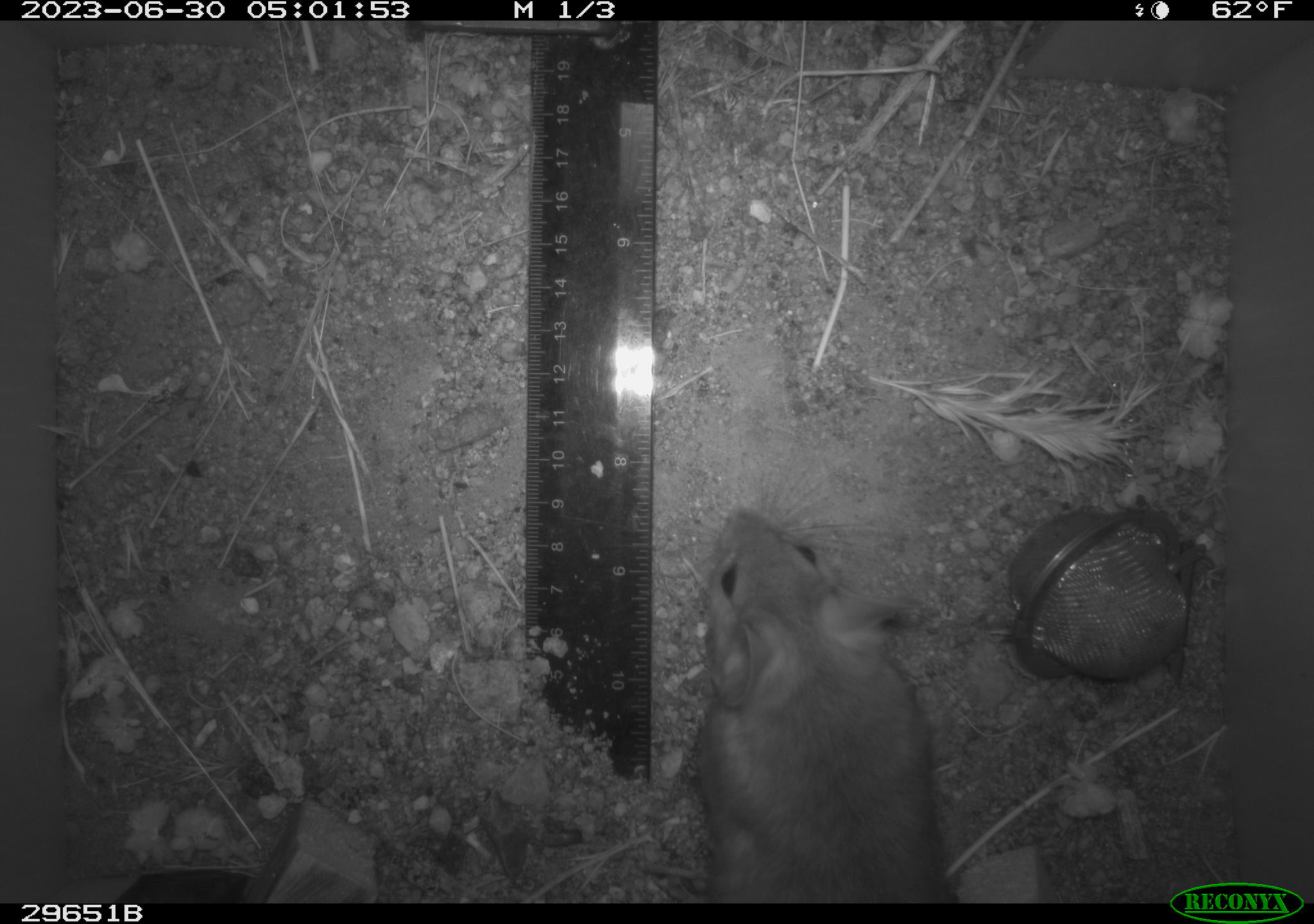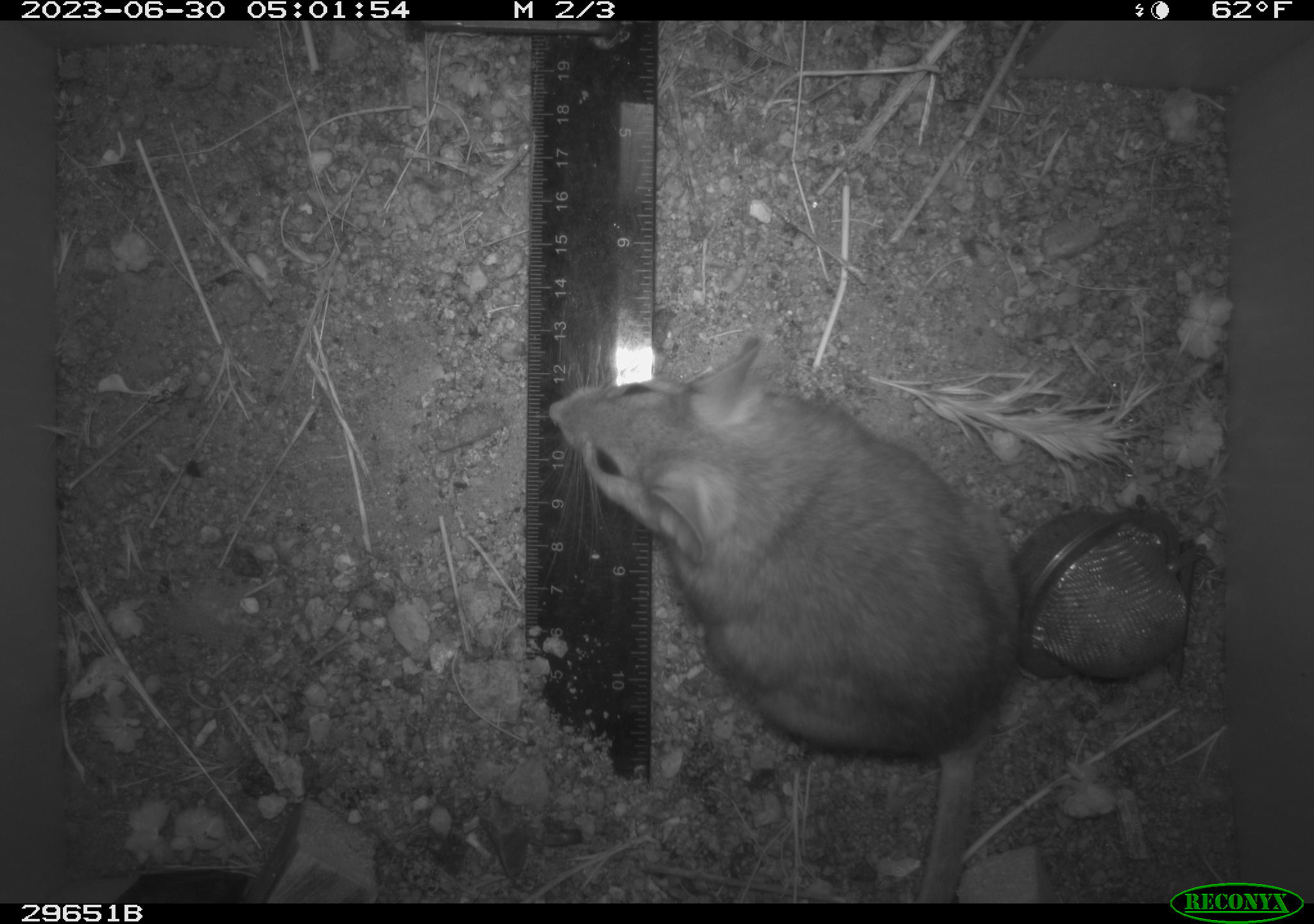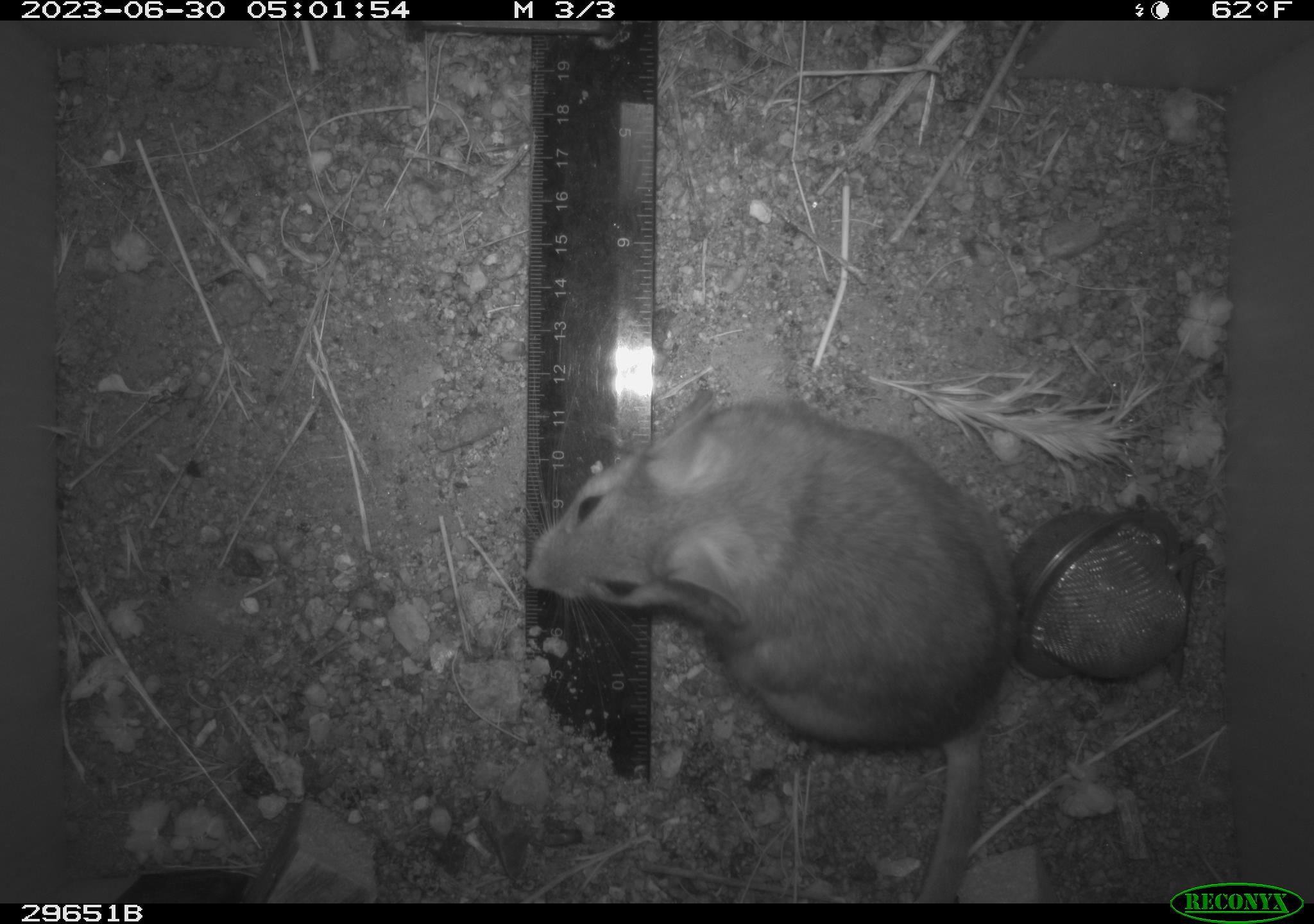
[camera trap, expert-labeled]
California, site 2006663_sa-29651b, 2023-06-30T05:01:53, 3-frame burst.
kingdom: Animalia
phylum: Chordata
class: Mammalia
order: Rodentia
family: Cricetidae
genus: Neotoma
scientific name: Neotoma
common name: pack rat or woodrat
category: neotoma species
Neotoma species (pack rat or woodrat) (Neotoma).